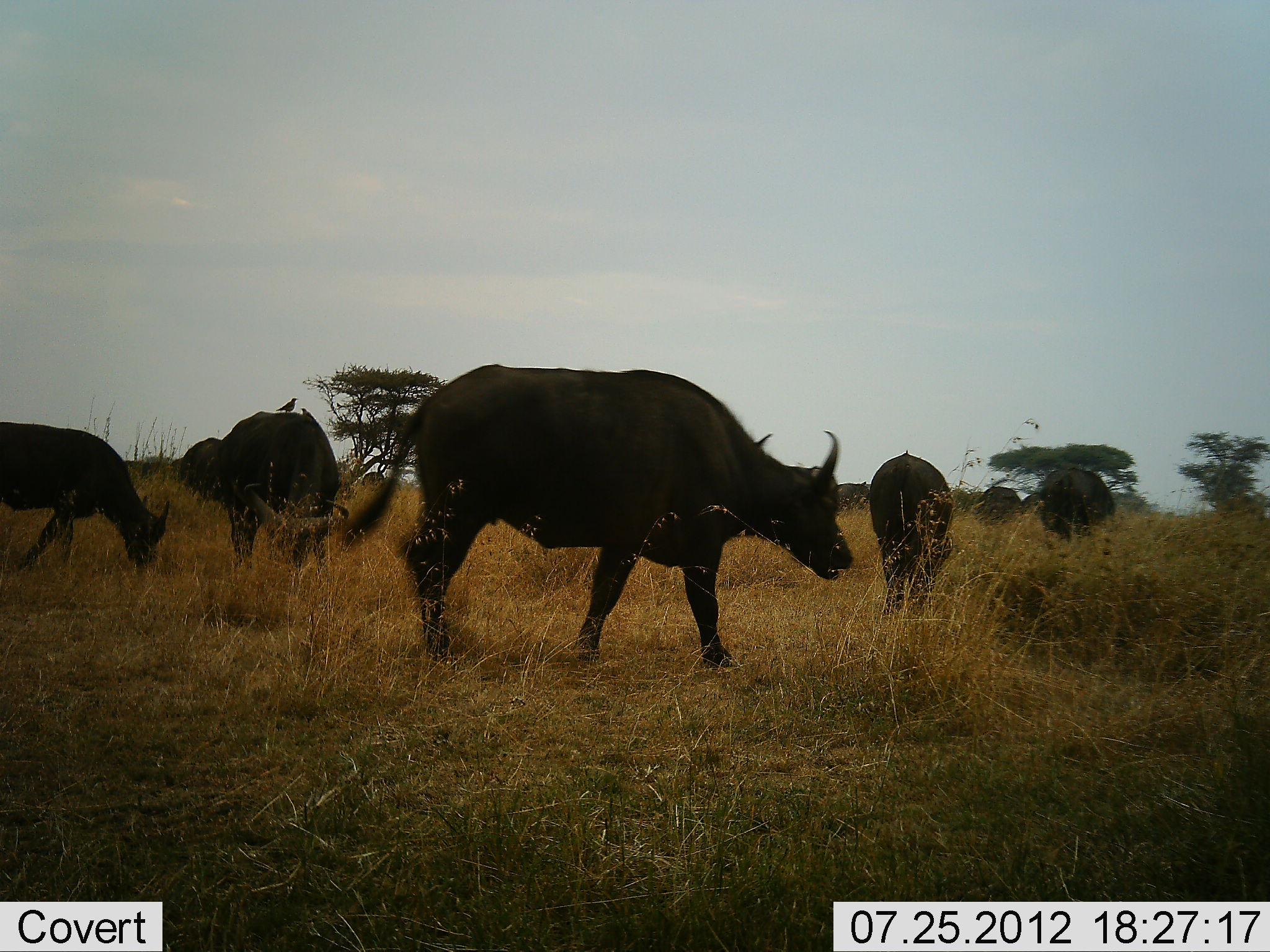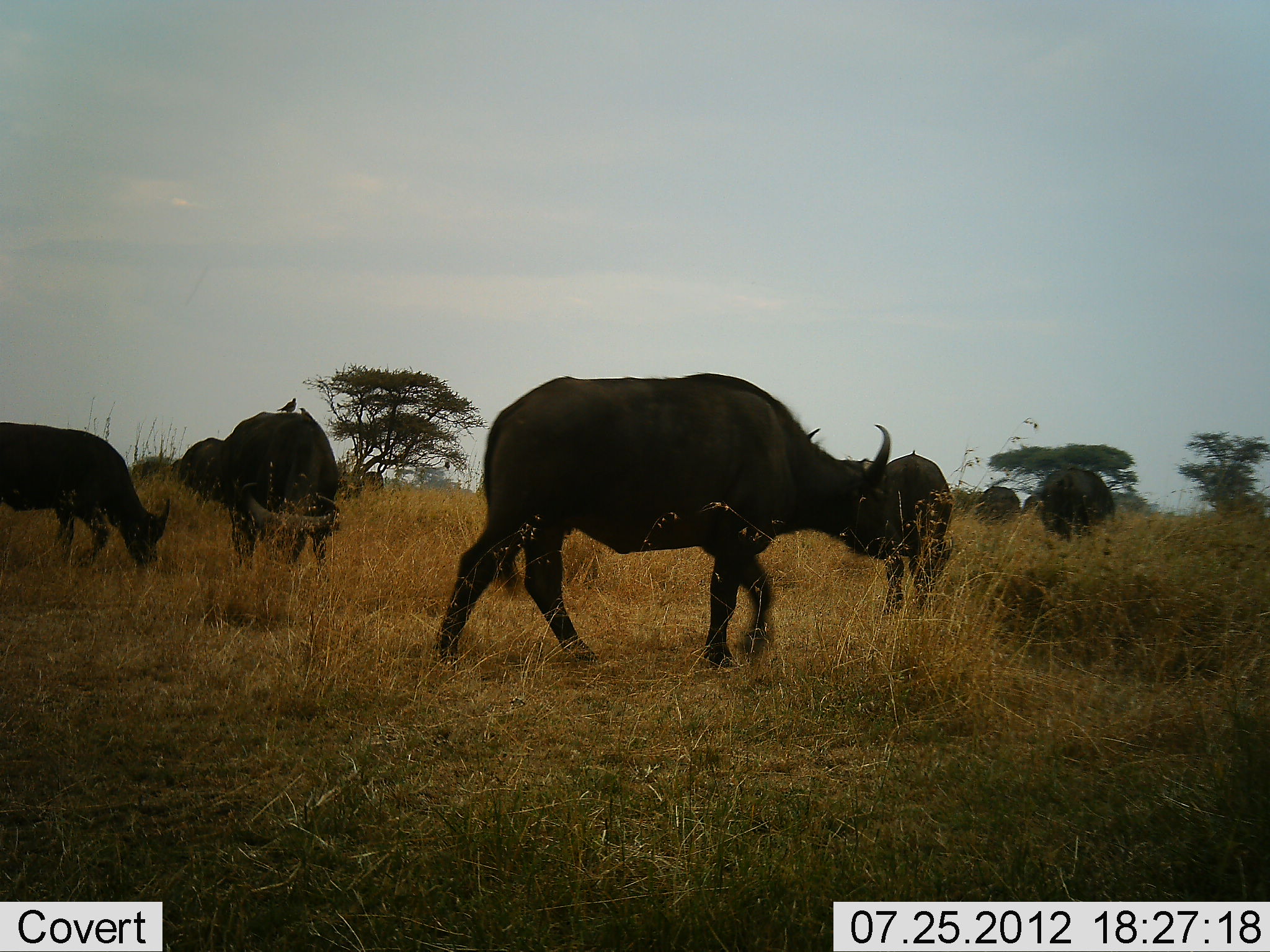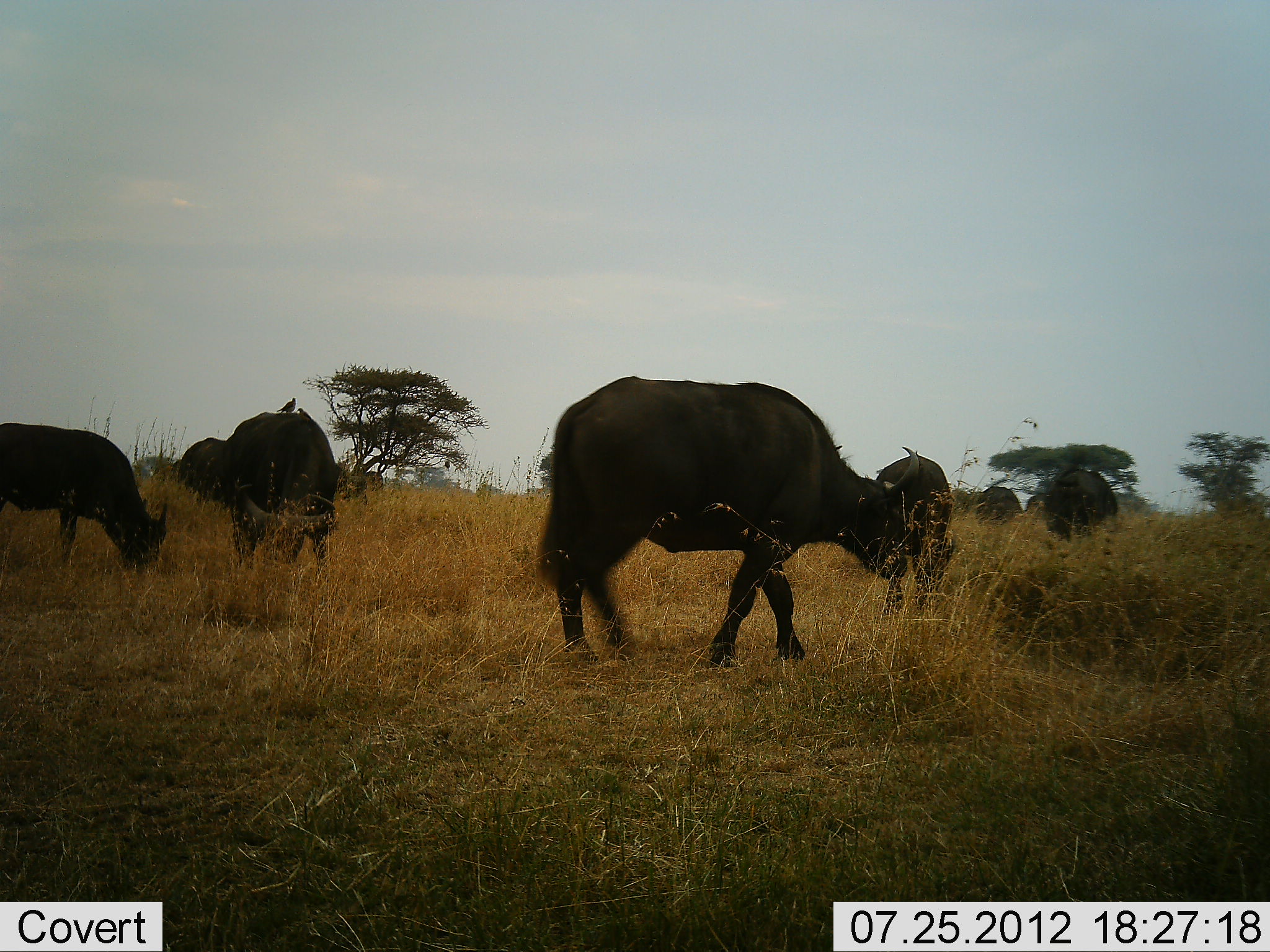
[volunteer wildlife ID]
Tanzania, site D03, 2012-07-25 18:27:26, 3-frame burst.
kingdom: Animalia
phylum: Chordata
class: Mammalia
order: Artiodactyla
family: Bovidae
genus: Syncerus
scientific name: Syncerus caffer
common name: cape buffalo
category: buffalo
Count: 8.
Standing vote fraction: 56%.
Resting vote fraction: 0%.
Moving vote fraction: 62%.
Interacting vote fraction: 0%.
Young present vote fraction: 0%.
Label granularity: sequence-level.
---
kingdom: Animalia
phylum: Chordata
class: Aves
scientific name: Aves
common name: bird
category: otherbird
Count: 1.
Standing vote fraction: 90%.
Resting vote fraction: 10%.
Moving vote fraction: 0%.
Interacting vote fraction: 10%.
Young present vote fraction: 0%.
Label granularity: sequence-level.